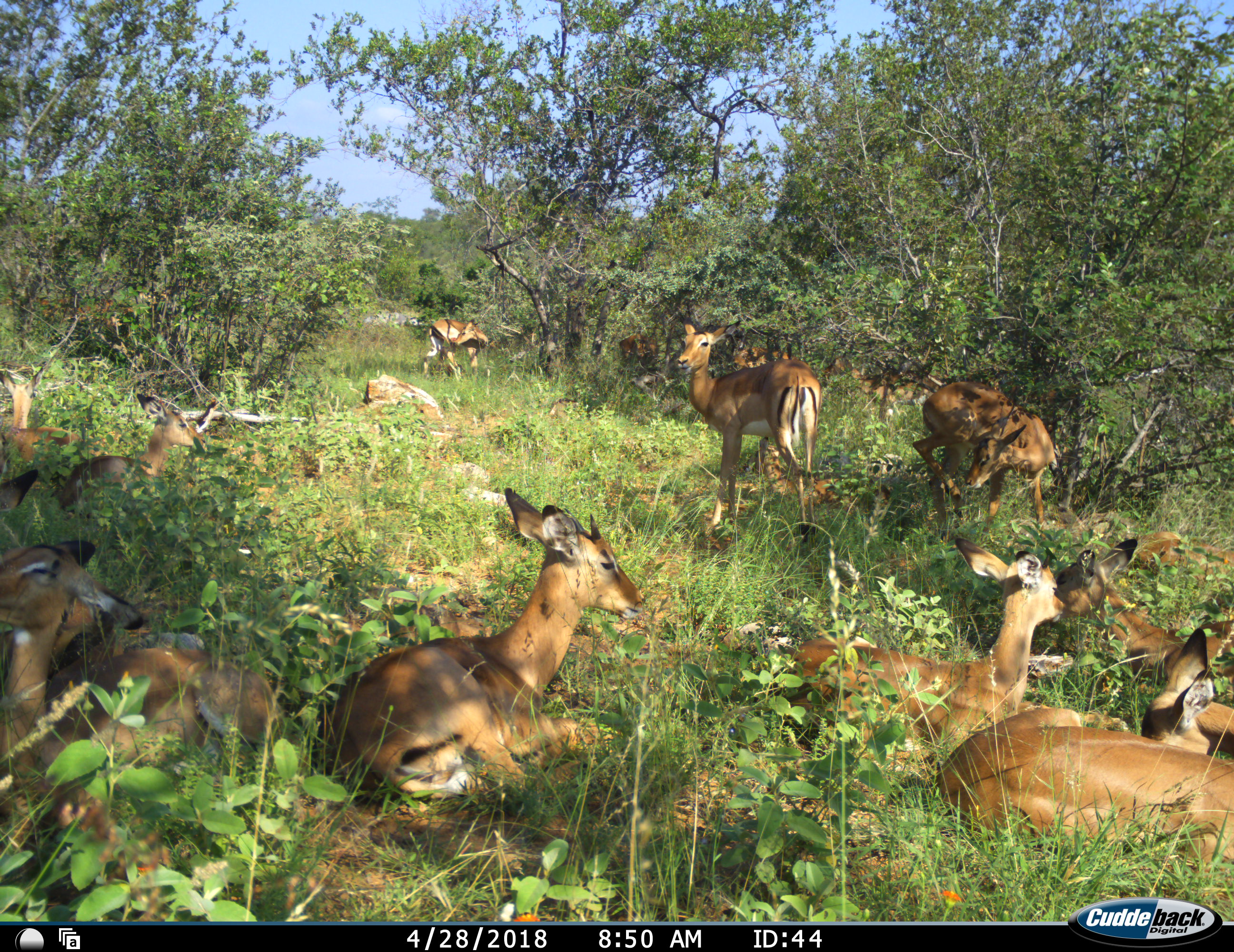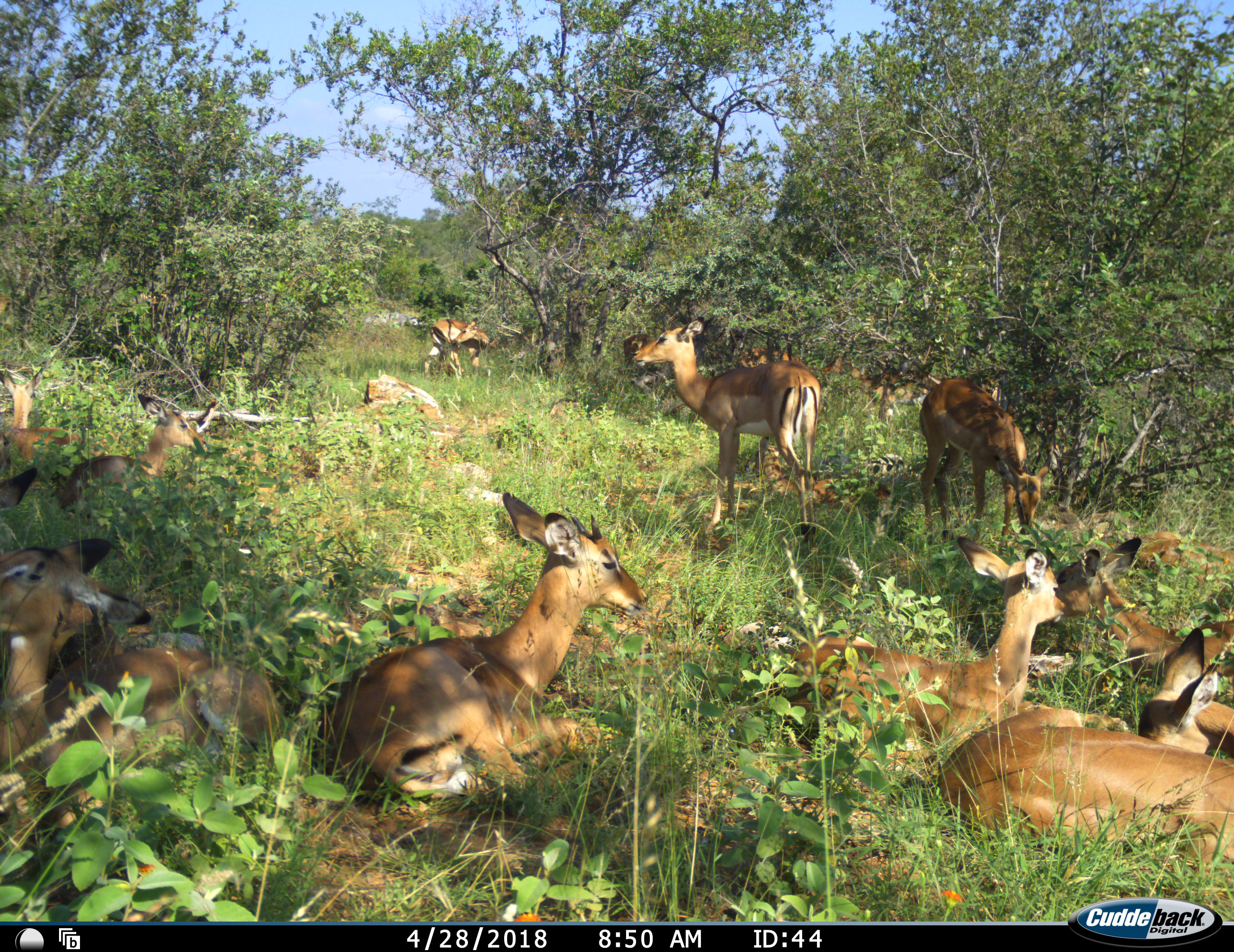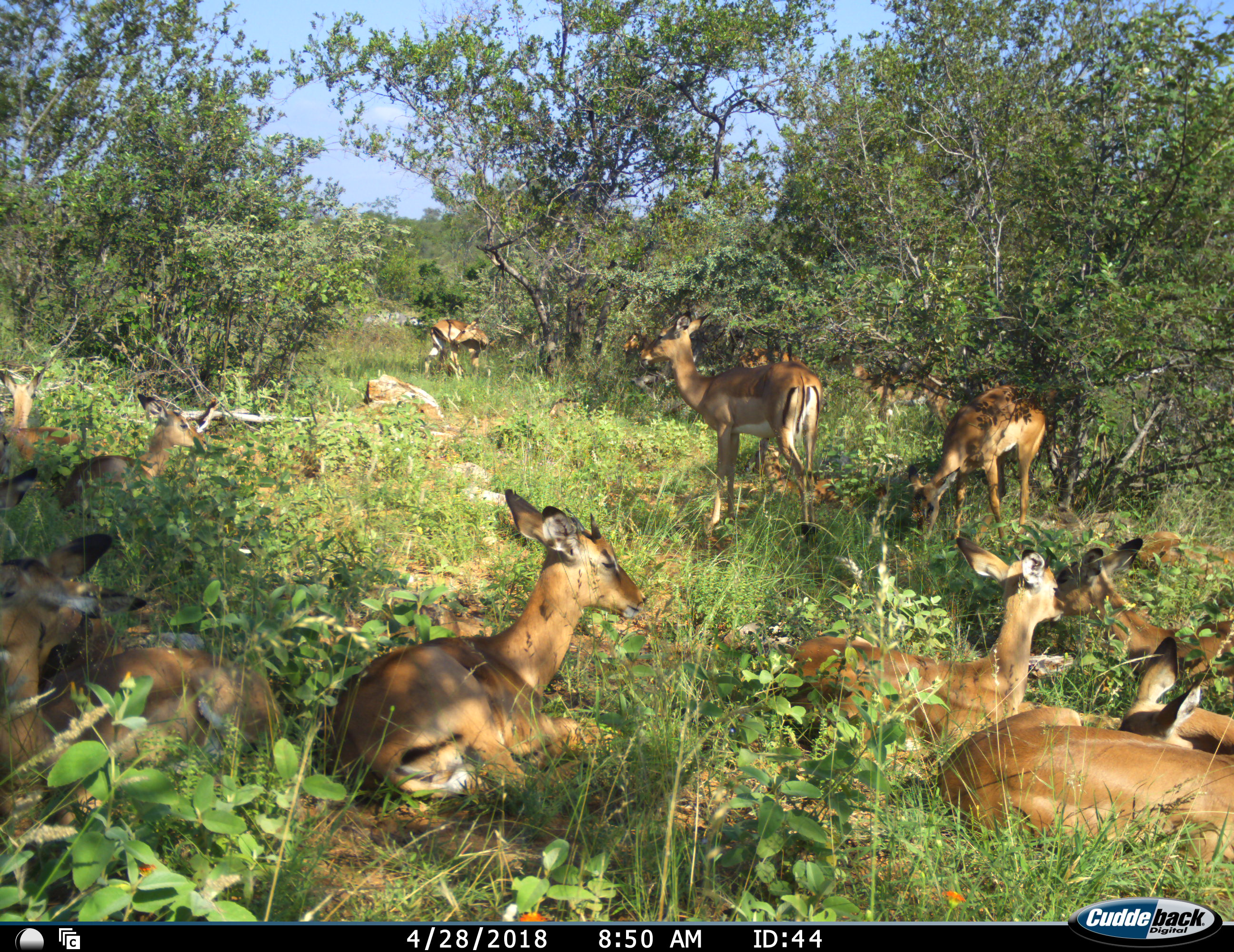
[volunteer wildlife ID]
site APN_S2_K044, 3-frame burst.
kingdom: Animalia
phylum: Chordata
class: Mammalia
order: Artiodactyla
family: Bovidae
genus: Aepyceros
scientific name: Aepyceros melampus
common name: impala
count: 11-50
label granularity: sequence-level